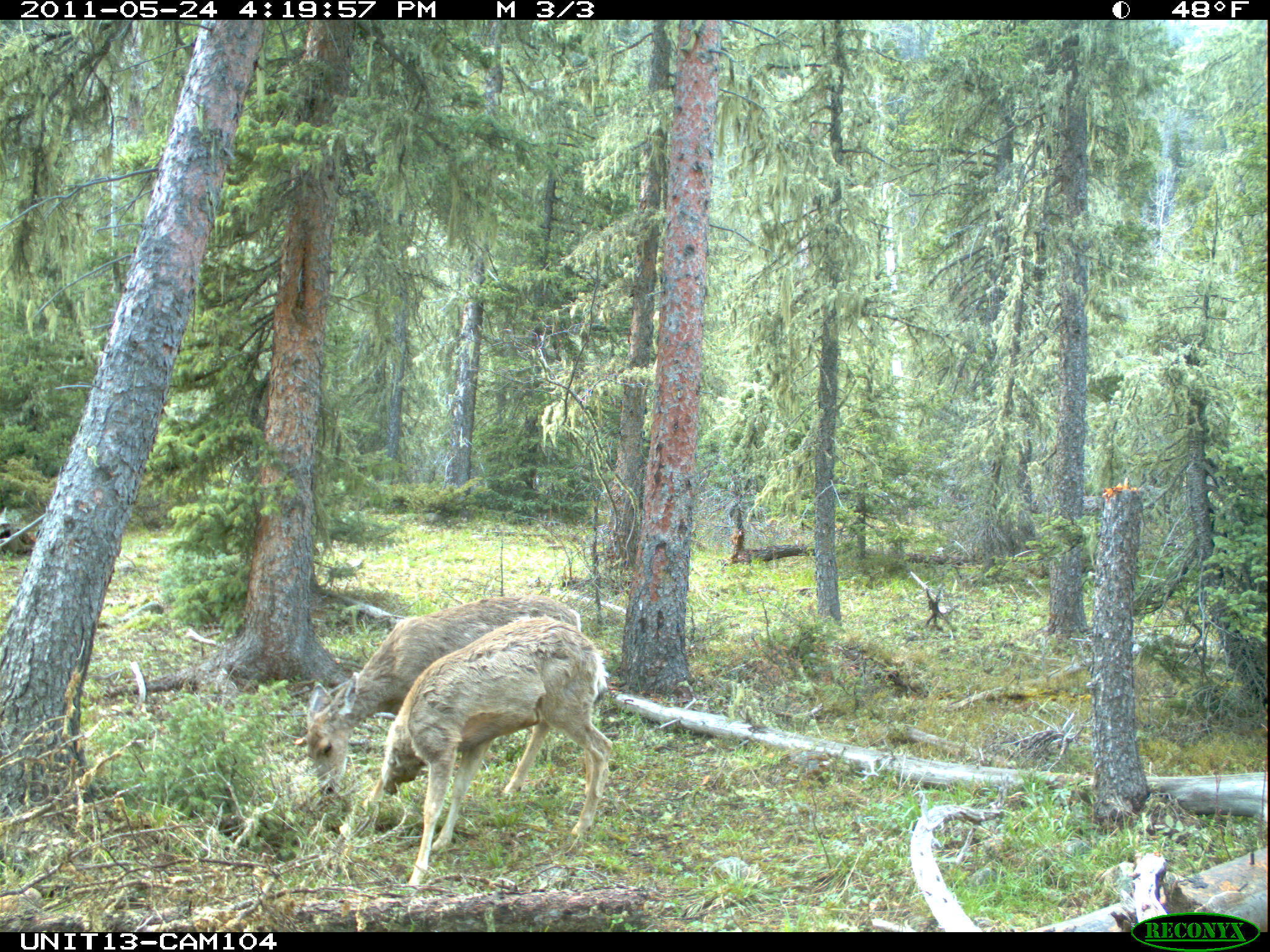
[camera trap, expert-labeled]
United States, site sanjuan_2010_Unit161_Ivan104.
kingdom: Animalia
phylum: Chordata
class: Mammalia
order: Artiodactyla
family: Cervidae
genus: Odocoileus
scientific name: Odocoileus hemionus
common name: mule deer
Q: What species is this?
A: Odocoileus hemionus (mule deer).